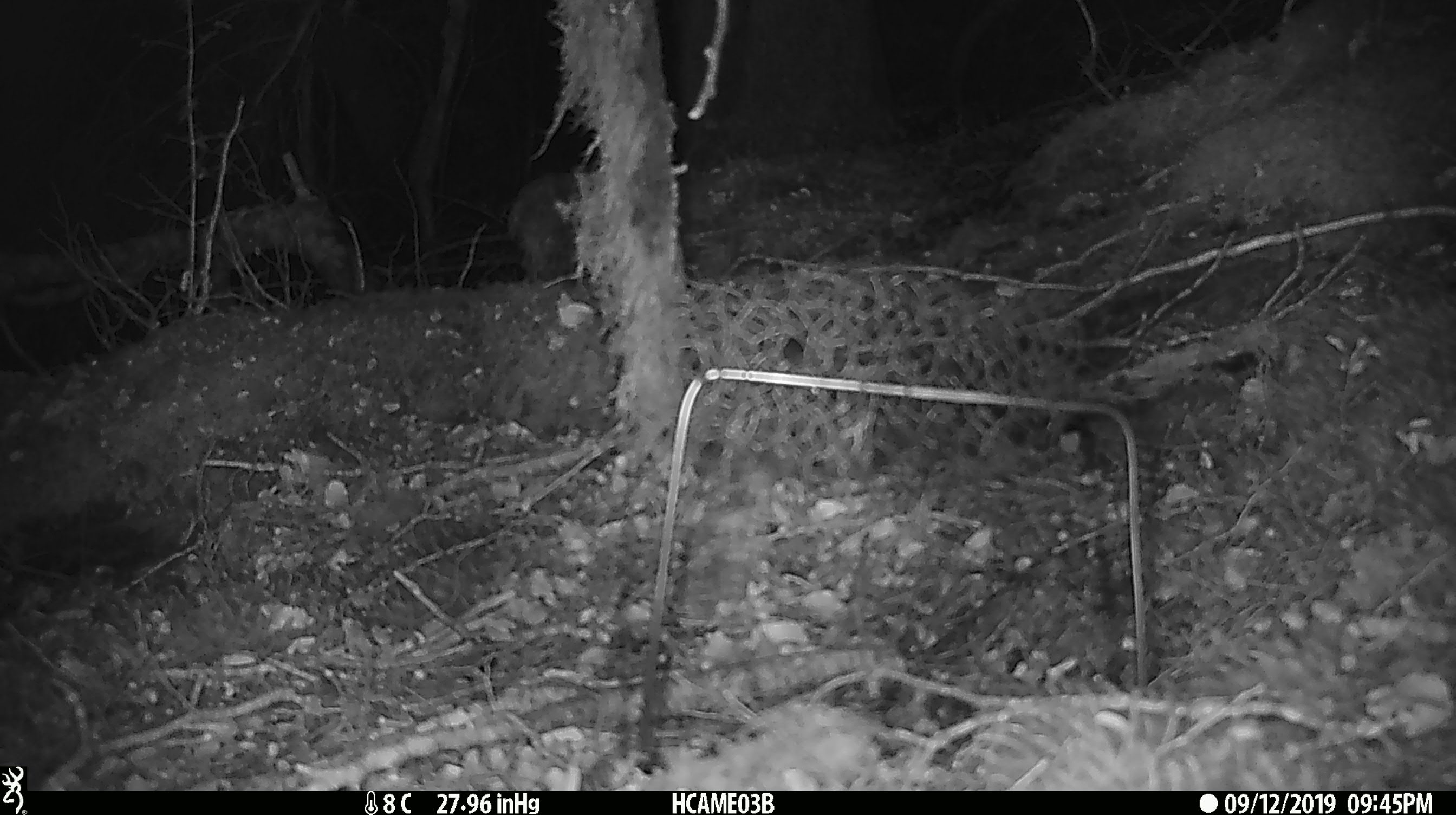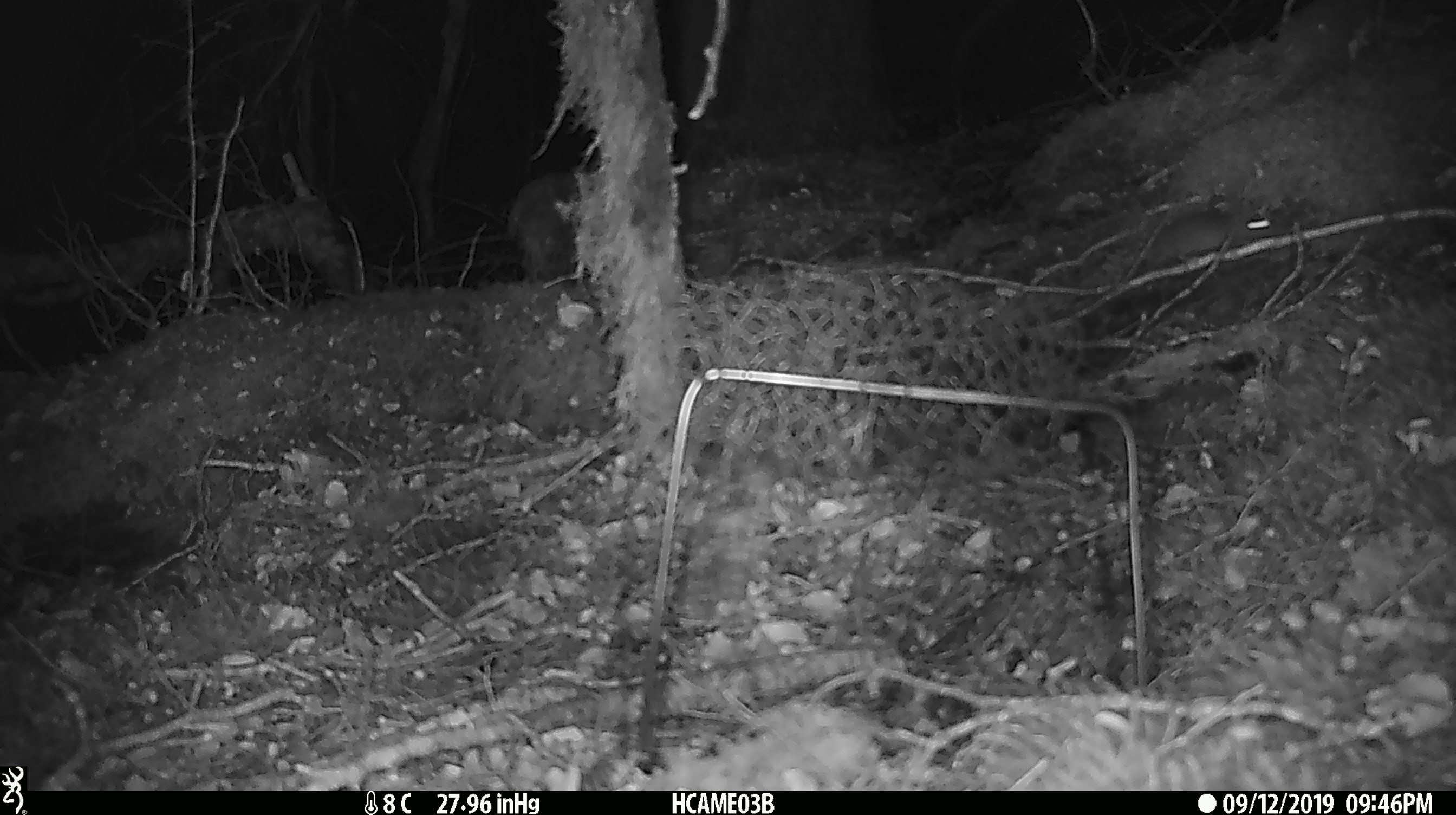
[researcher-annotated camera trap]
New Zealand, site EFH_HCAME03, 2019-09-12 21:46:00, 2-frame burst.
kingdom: Animalia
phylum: Chordata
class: Mammalia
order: Rodentia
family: Muridae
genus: Mus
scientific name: Mus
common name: mouse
Mouse (Mus).